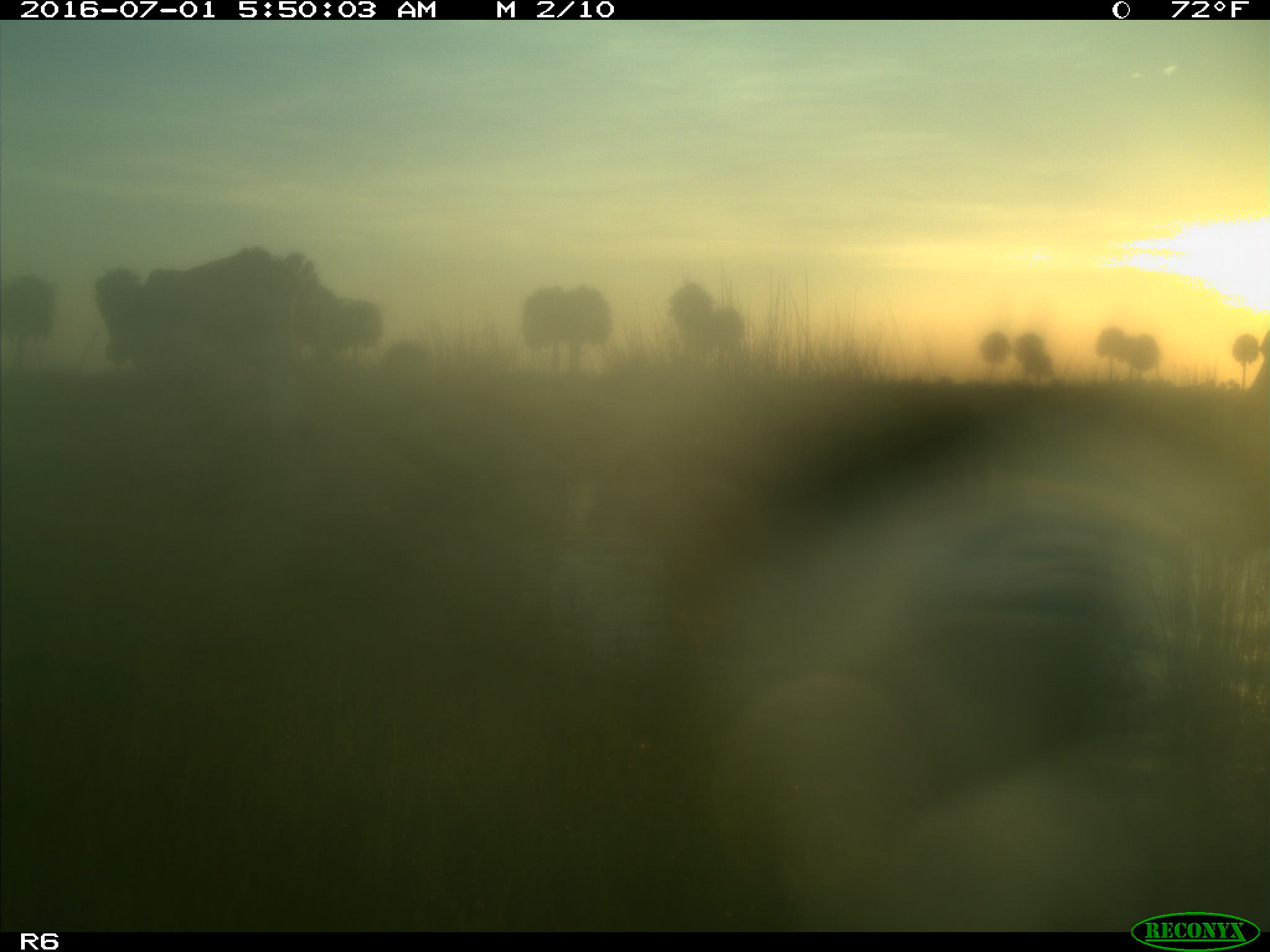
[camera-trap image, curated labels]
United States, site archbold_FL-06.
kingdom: Animalia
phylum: Chordata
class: Mammalia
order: Artiodactyla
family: Bovidae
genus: Bos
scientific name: Bos taurus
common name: domestic cow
Bos taurus (domestic cow).